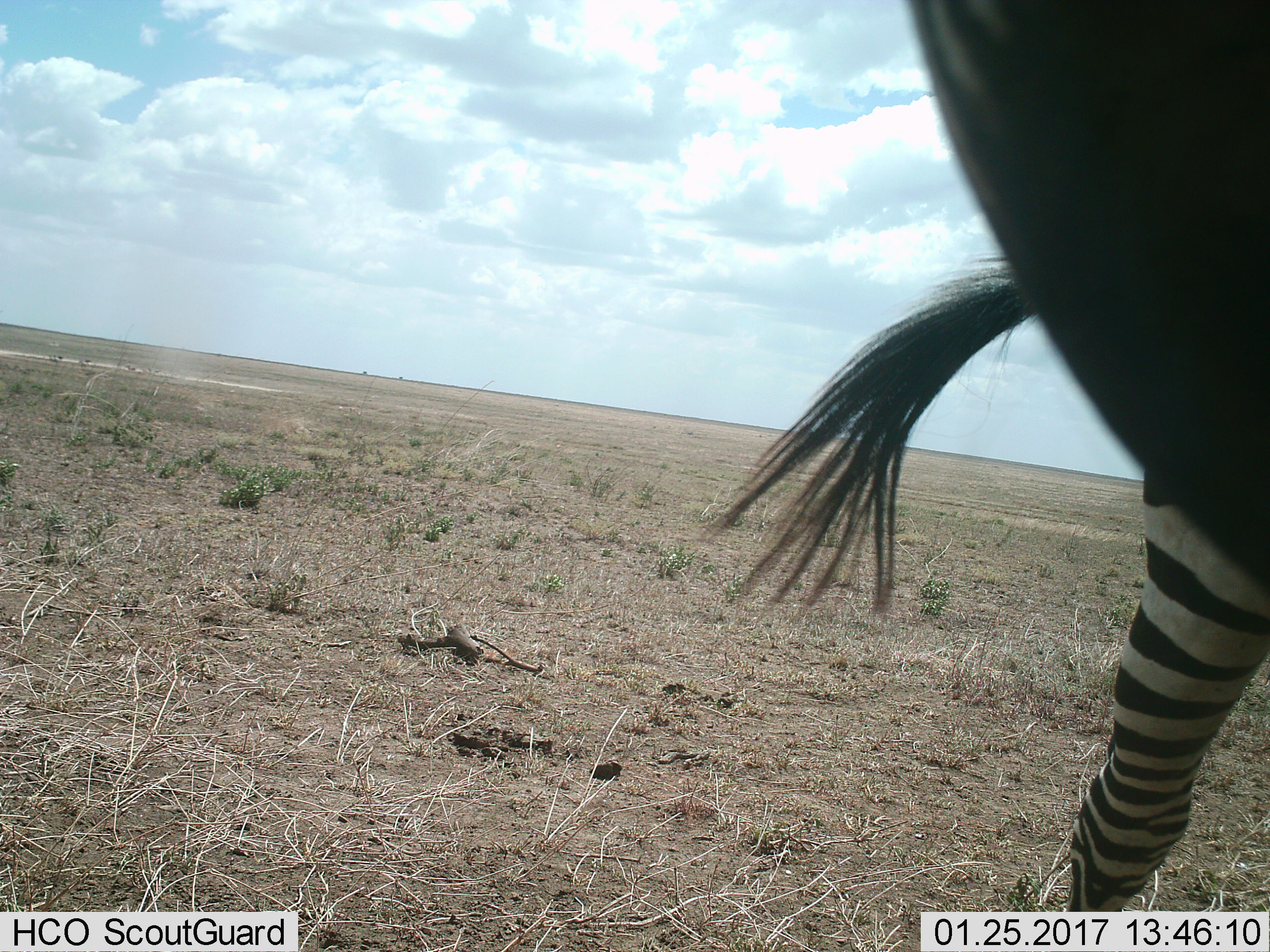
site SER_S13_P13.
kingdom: Animalia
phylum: Chordata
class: Mammalia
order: Perissodactyla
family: Equidae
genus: Equus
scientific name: Equus quagga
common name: plains zebra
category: zebraplains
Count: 1.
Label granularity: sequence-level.